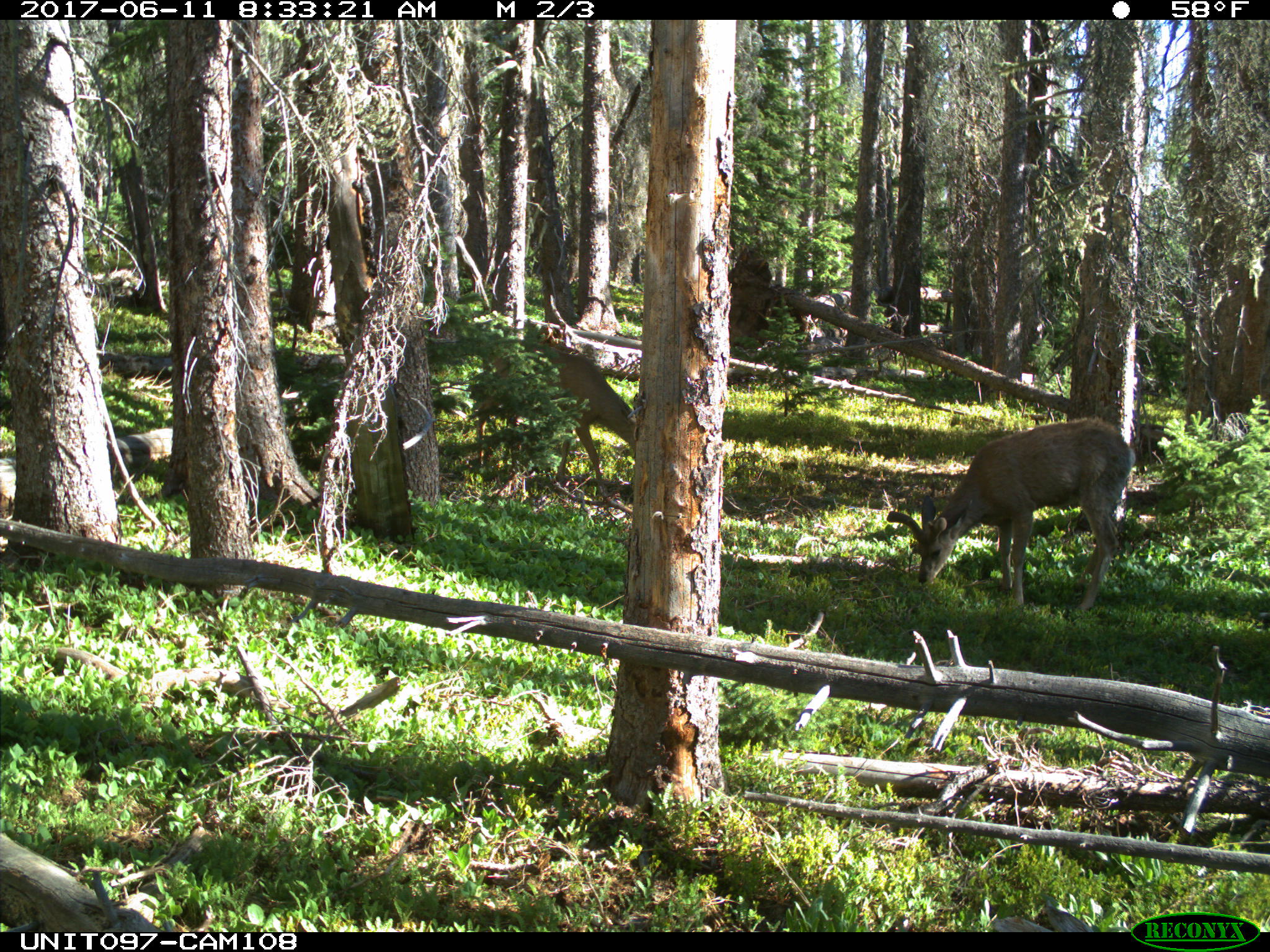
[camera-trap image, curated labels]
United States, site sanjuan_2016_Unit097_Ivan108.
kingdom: Animalia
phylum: Chordata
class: Mammalia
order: Artiodactyla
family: Cervidae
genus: Odocoileus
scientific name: Odocoileus hemionus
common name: mule deer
Odocoileus hemionus (mule deer).